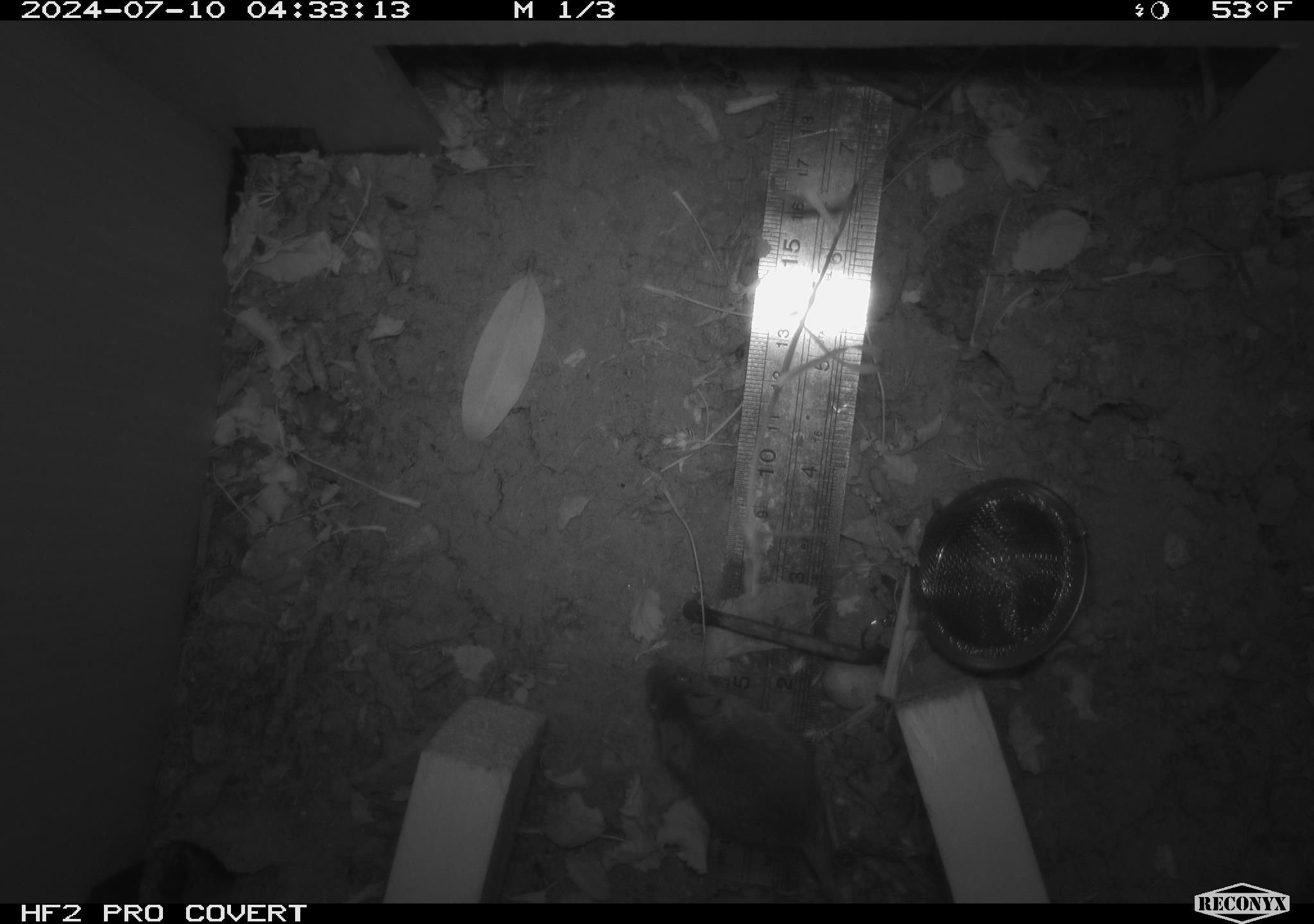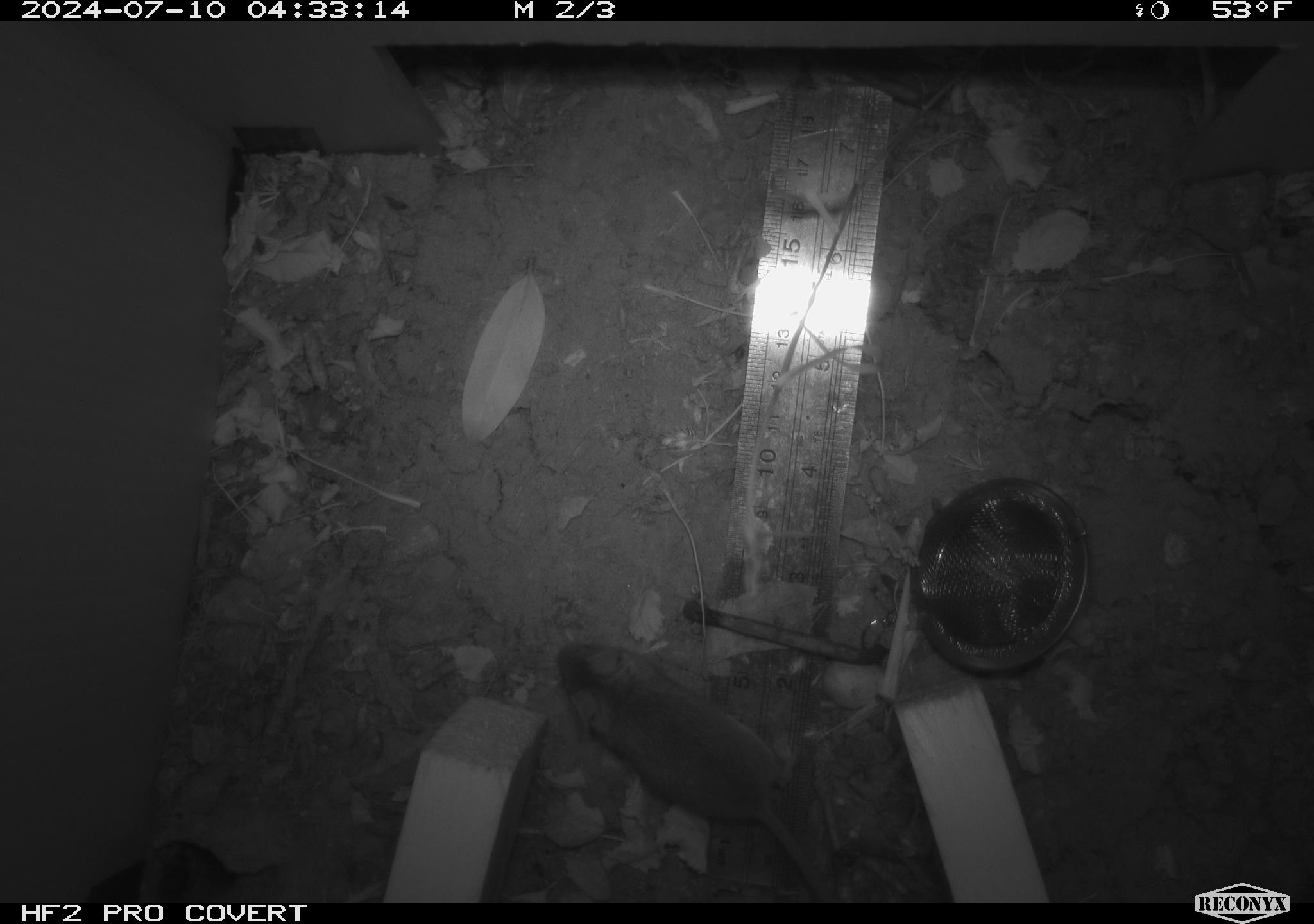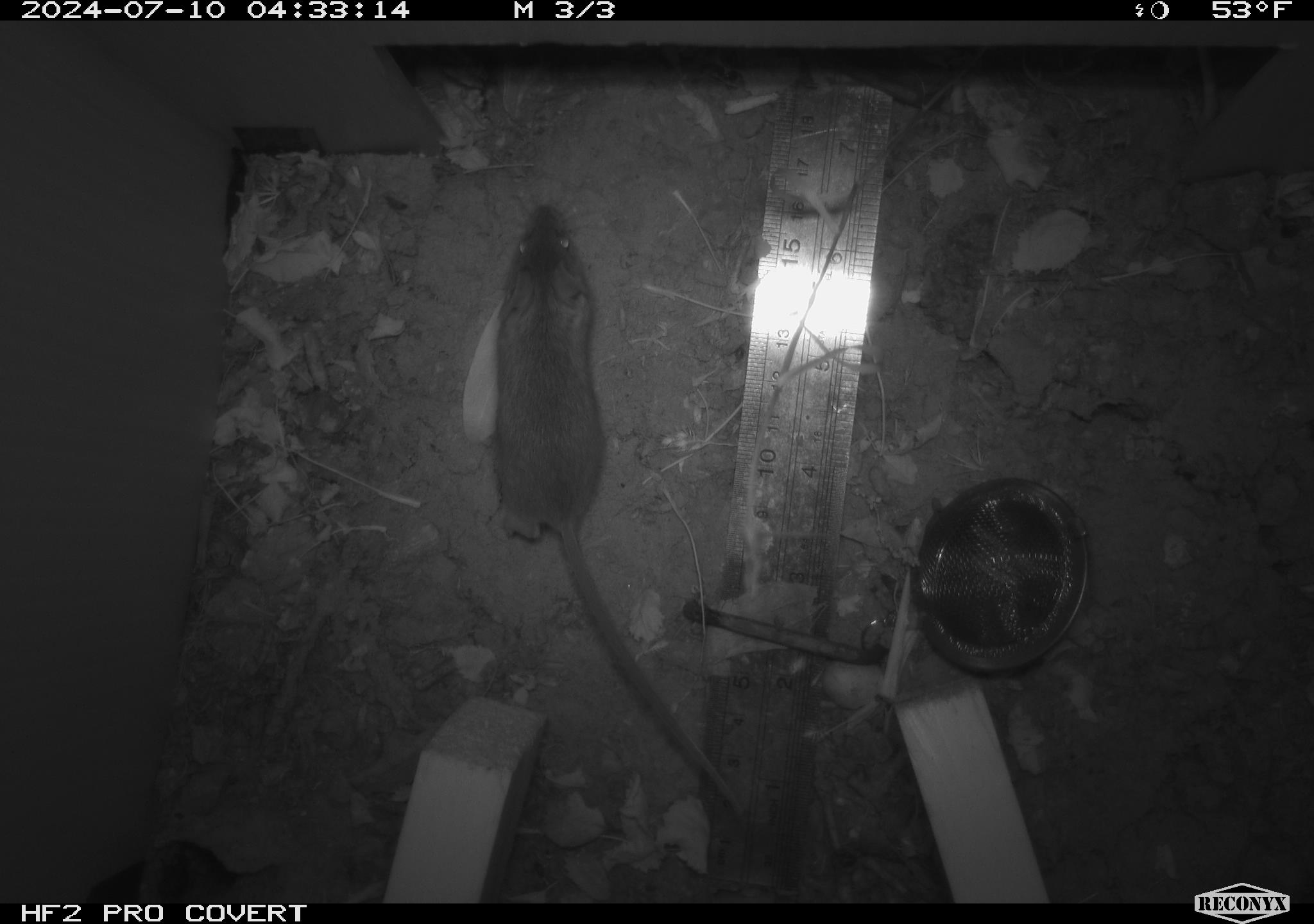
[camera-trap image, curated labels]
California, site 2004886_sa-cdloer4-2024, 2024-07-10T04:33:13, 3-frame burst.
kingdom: Animalia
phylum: Chordata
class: Mammalia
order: Rodentia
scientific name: Rodentia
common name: rodent